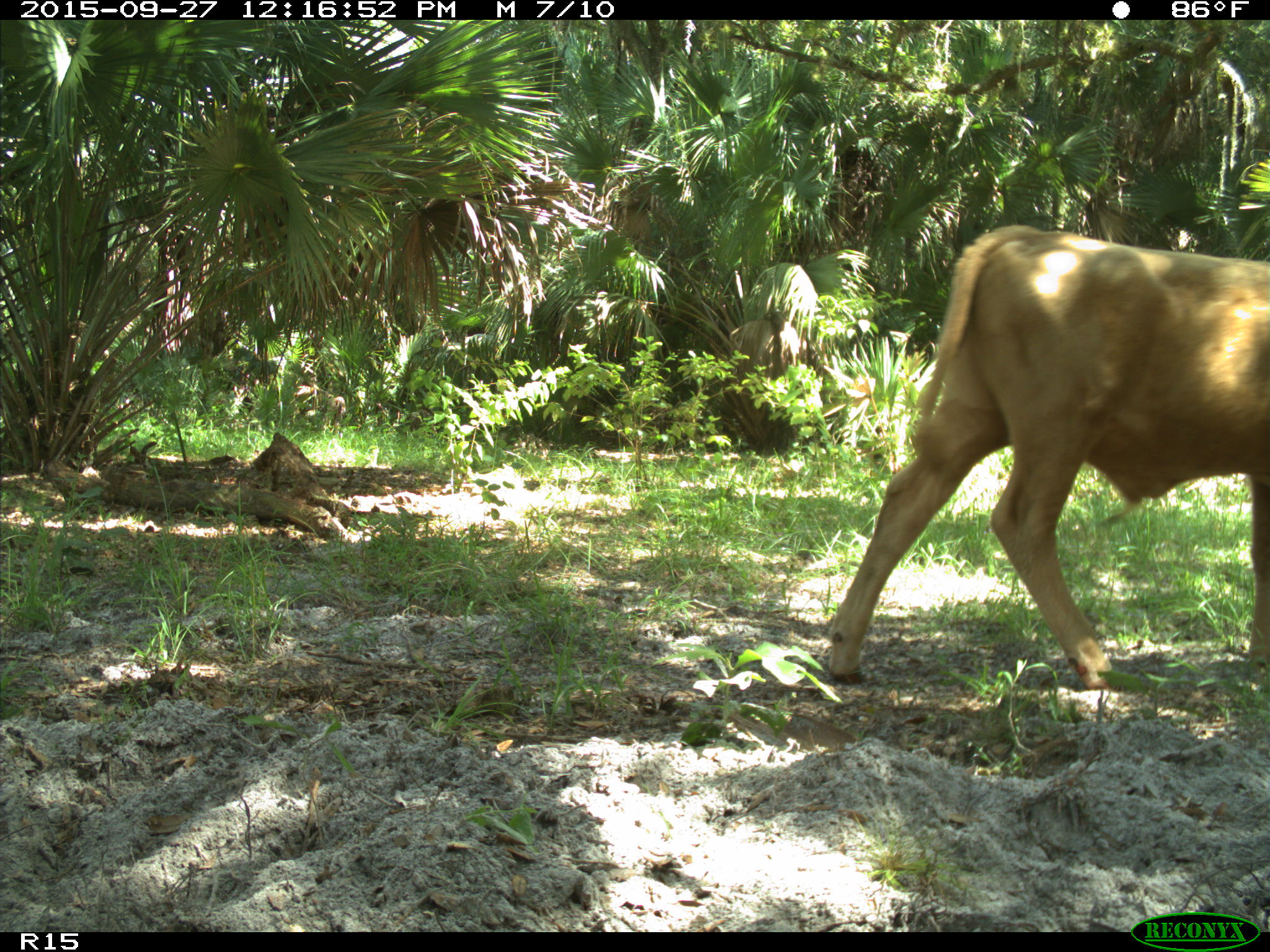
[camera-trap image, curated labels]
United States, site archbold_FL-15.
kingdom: Animalia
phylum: Chordata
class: Mammalia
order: Artiodactyla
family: Bovidae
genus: Bos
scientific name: Bos taurus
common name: domestic cow